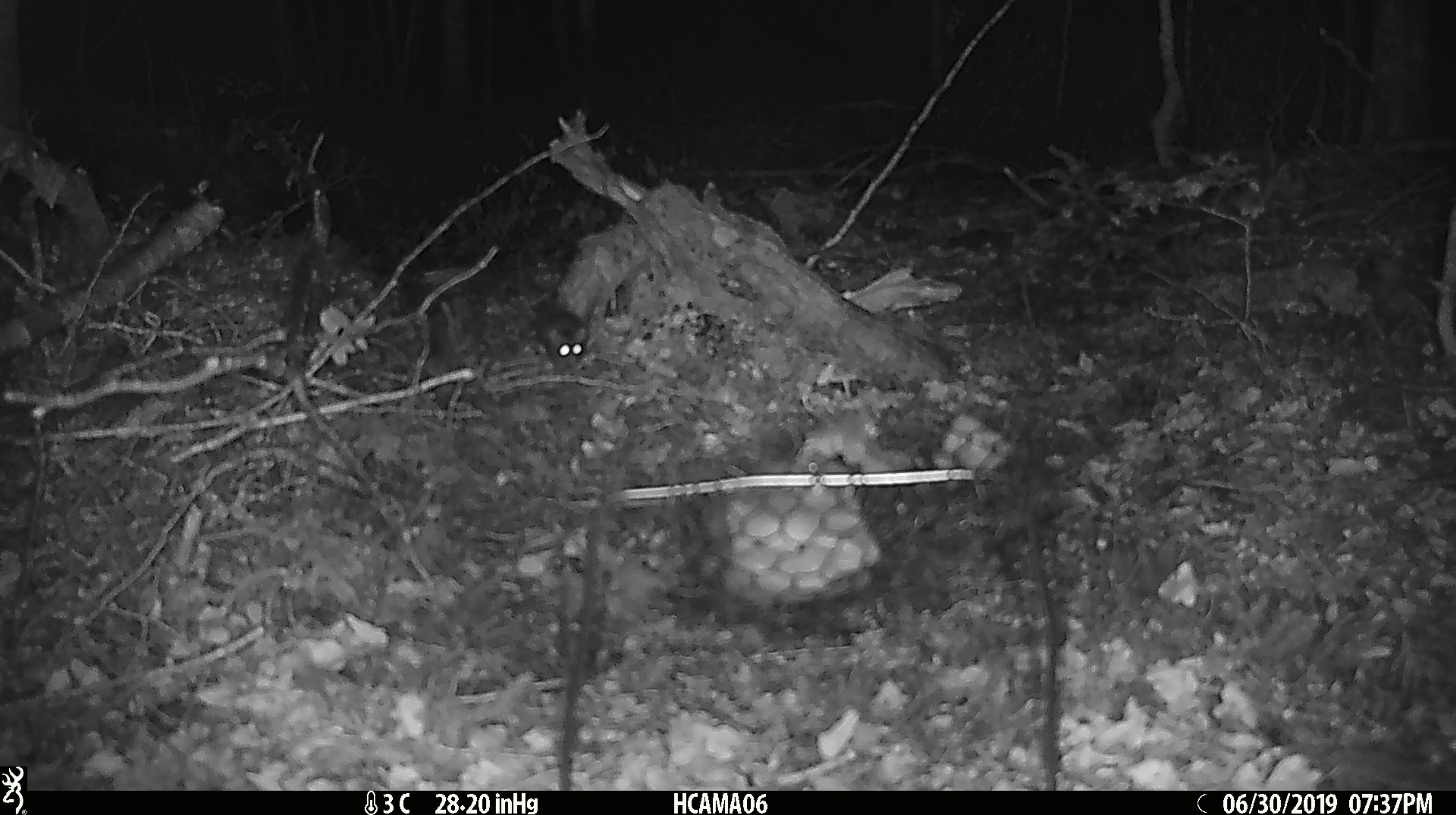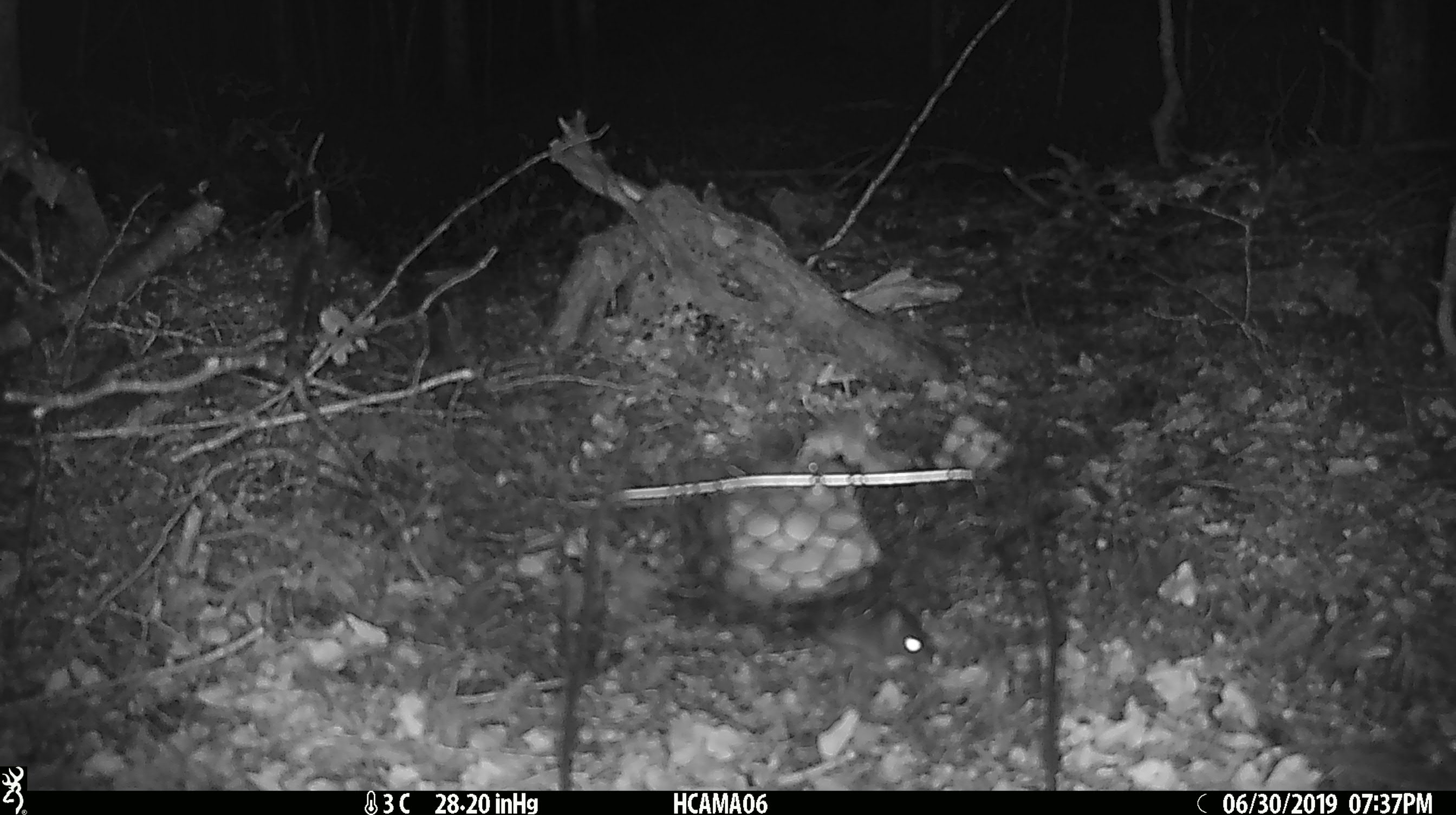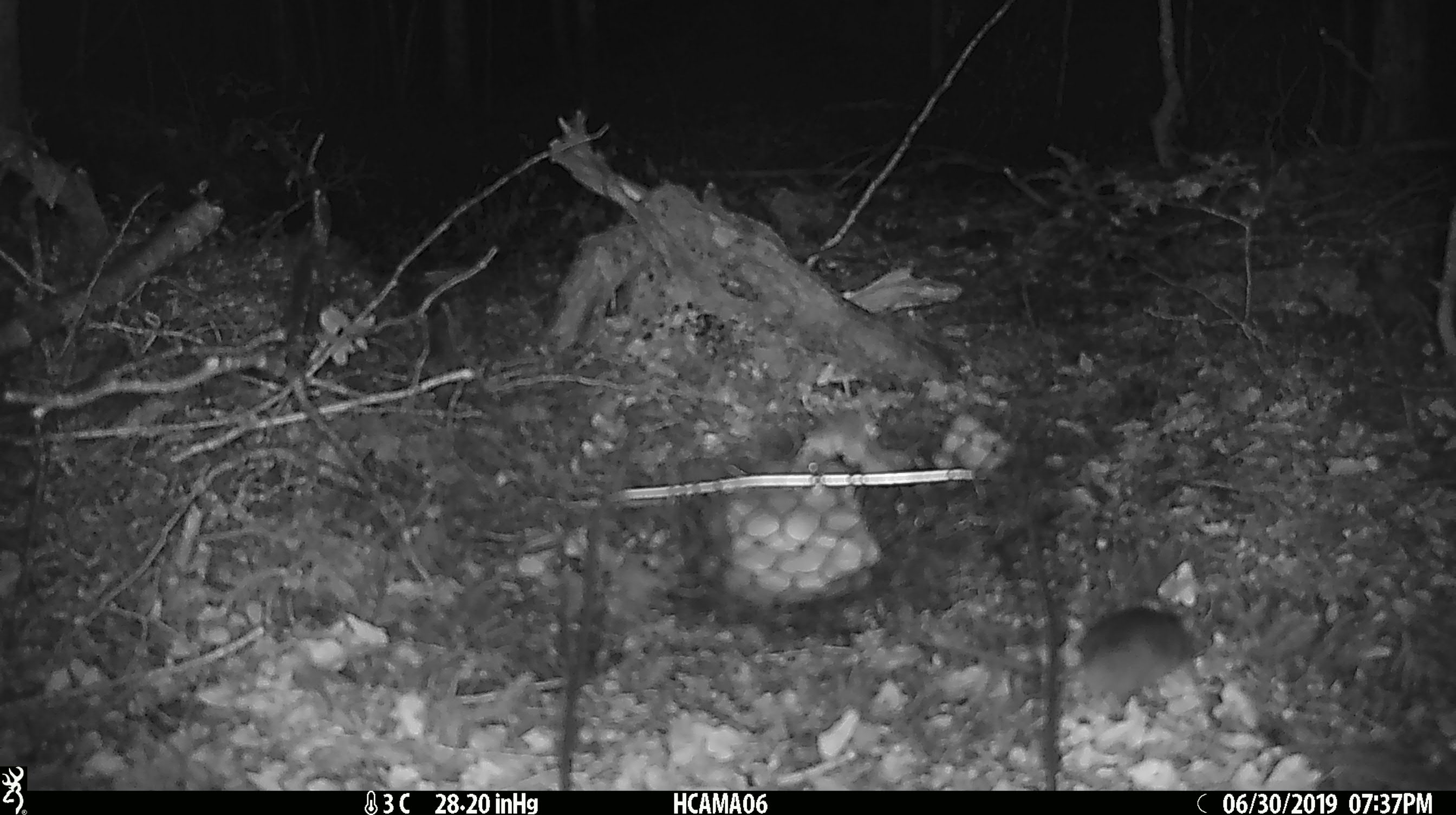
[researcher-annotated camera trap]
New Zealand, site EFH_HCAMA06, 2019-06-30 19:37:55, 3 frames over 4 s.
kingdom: Animalia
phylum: Chordata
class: Mammalia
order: Rodentia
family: Muridae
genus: Rattus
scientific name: Rattus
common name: rat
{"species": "rat (Rattus)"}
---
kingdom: Animalia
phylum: Chordata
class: Mammalia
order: Rodentia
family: Muridae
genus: Mus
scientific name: Mus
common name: mouse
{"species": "mouse (Mus)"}